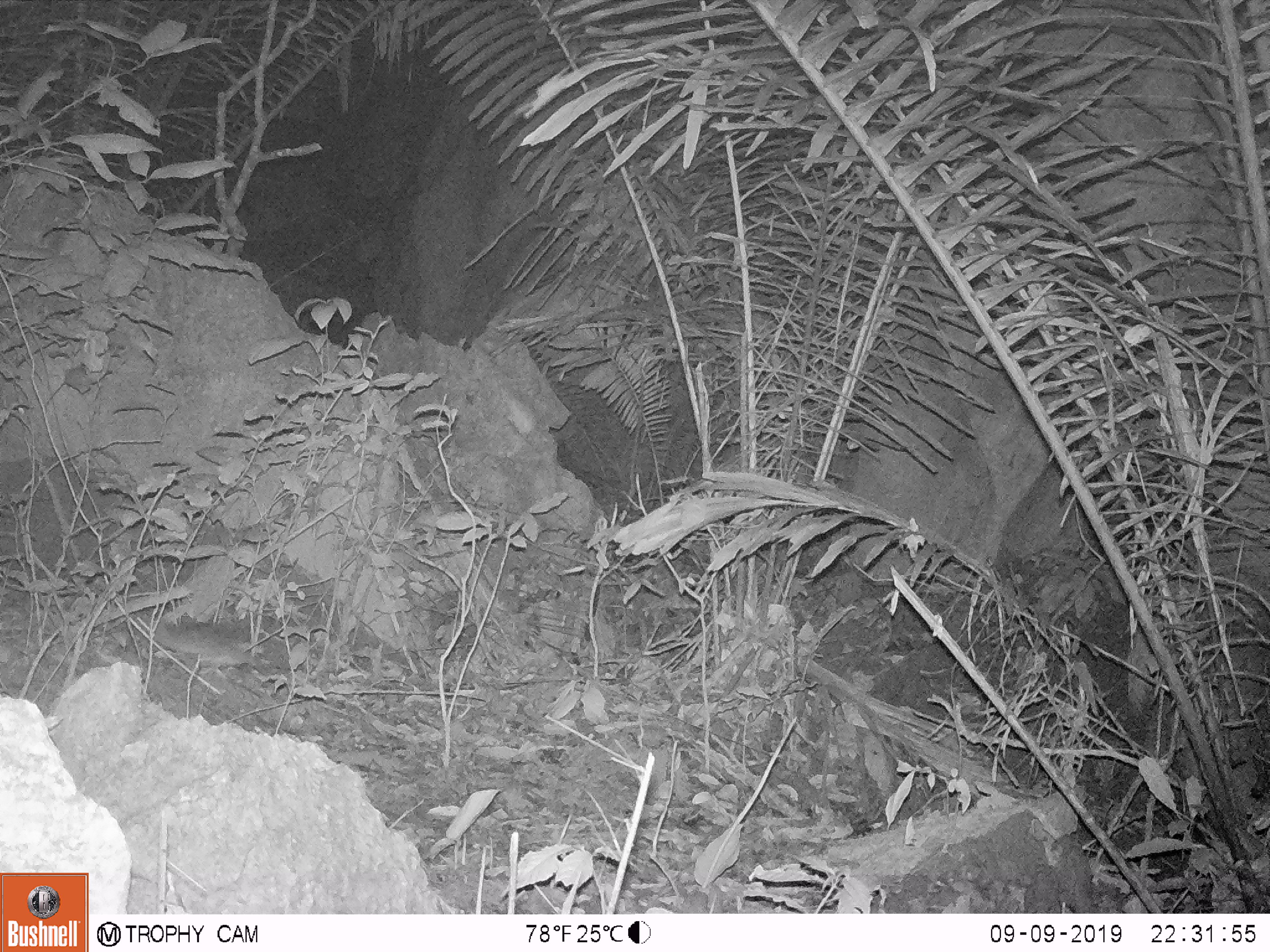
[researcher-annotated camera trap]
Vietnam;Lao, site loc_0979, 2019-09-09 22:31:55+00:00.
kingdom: Animalia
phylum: Chordata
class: Mammalia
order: Rodentia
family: Muridae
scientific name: Muridae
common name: old-world mice and rats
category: unidentified murid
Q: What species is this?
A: Unidentified murid (old-world mice and rats) (Muridae).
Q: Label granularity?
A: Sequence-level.